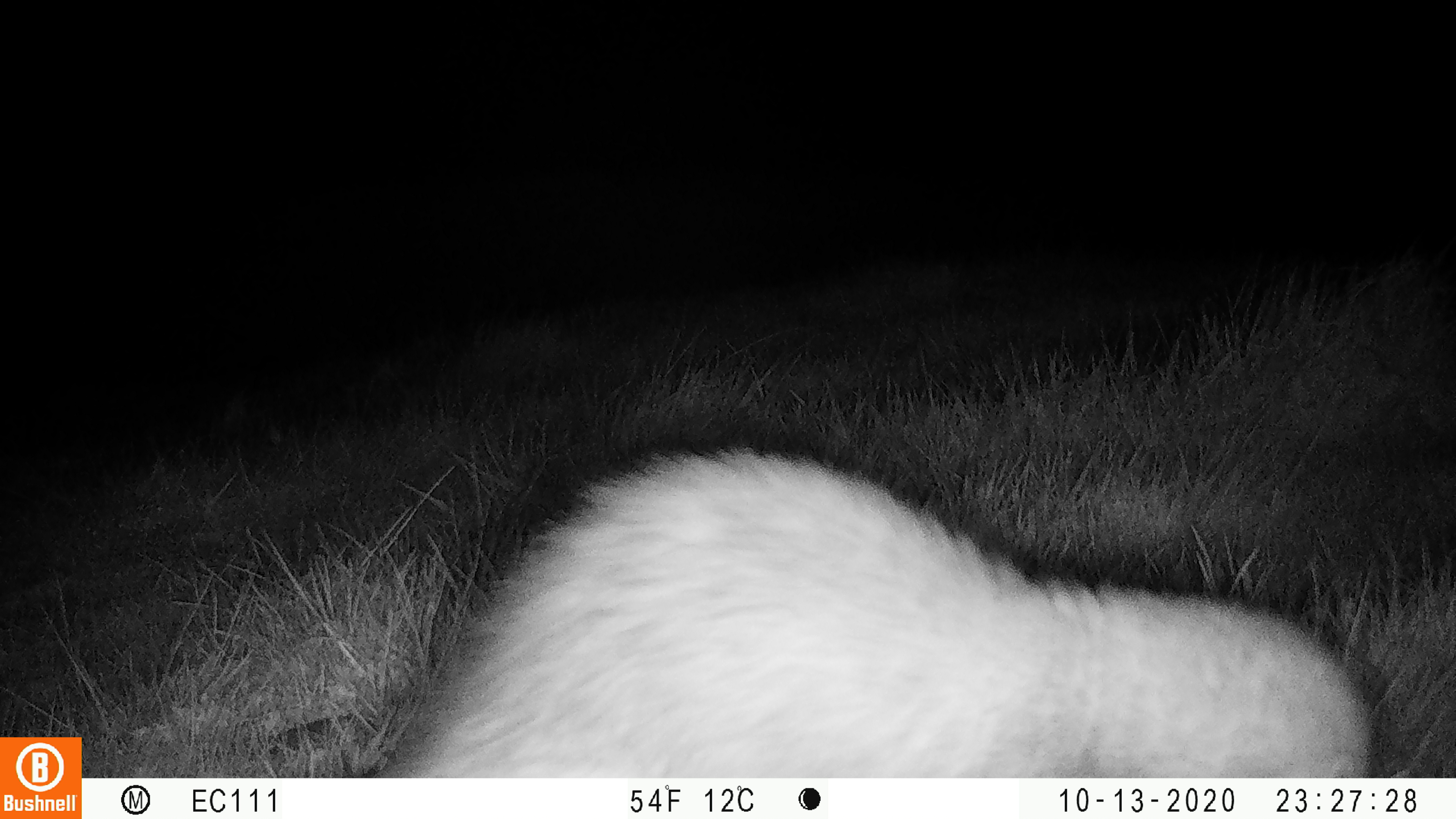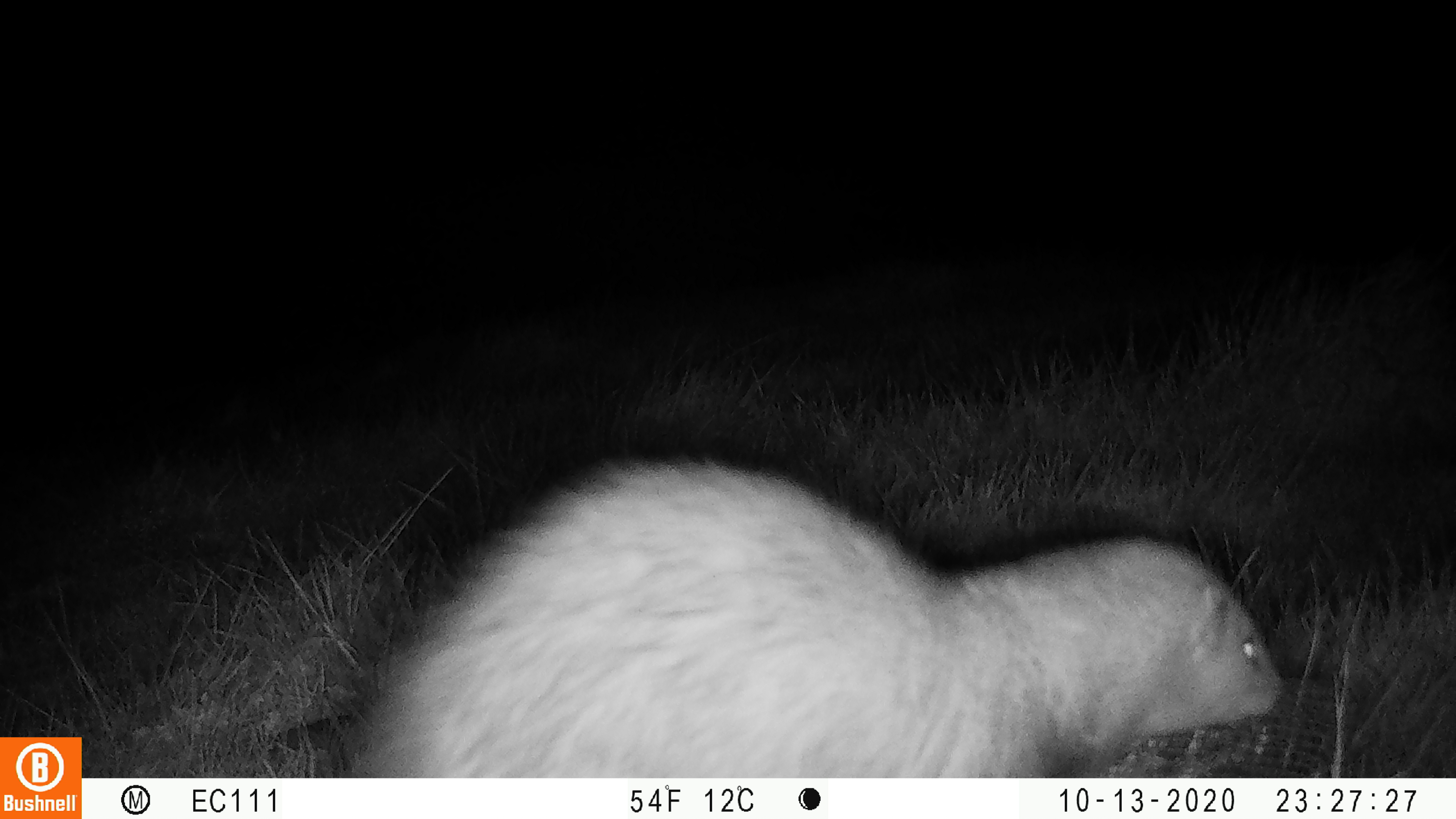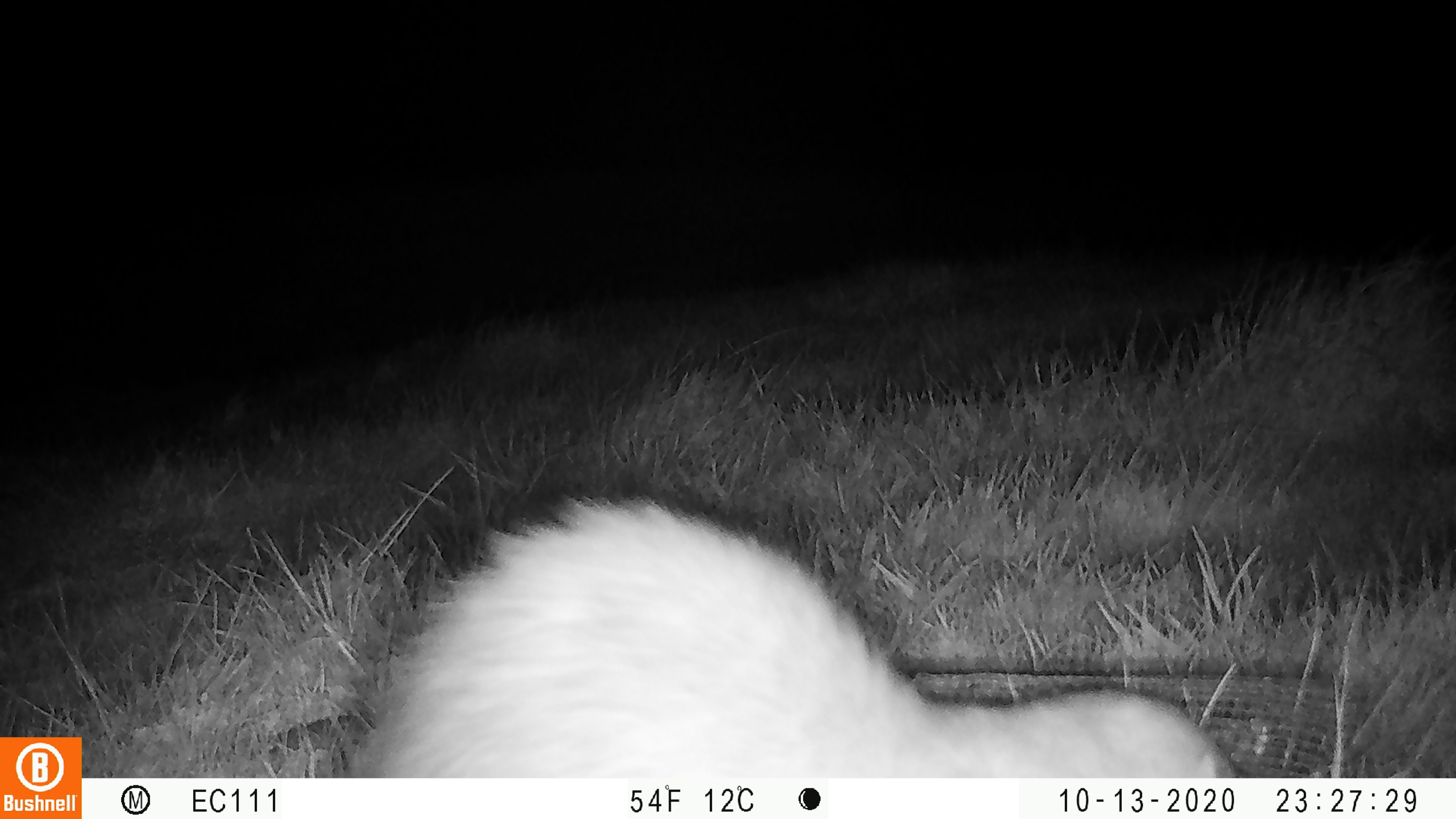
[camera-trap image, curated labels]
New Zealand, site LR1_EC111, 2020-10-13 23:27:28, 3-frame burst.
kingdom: Animalia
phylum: Chordata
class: Mammalia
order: Carnivora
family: Mustelidae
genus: Mustela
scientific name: Mustela furo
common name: ferret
Ferret (Mustela furo).